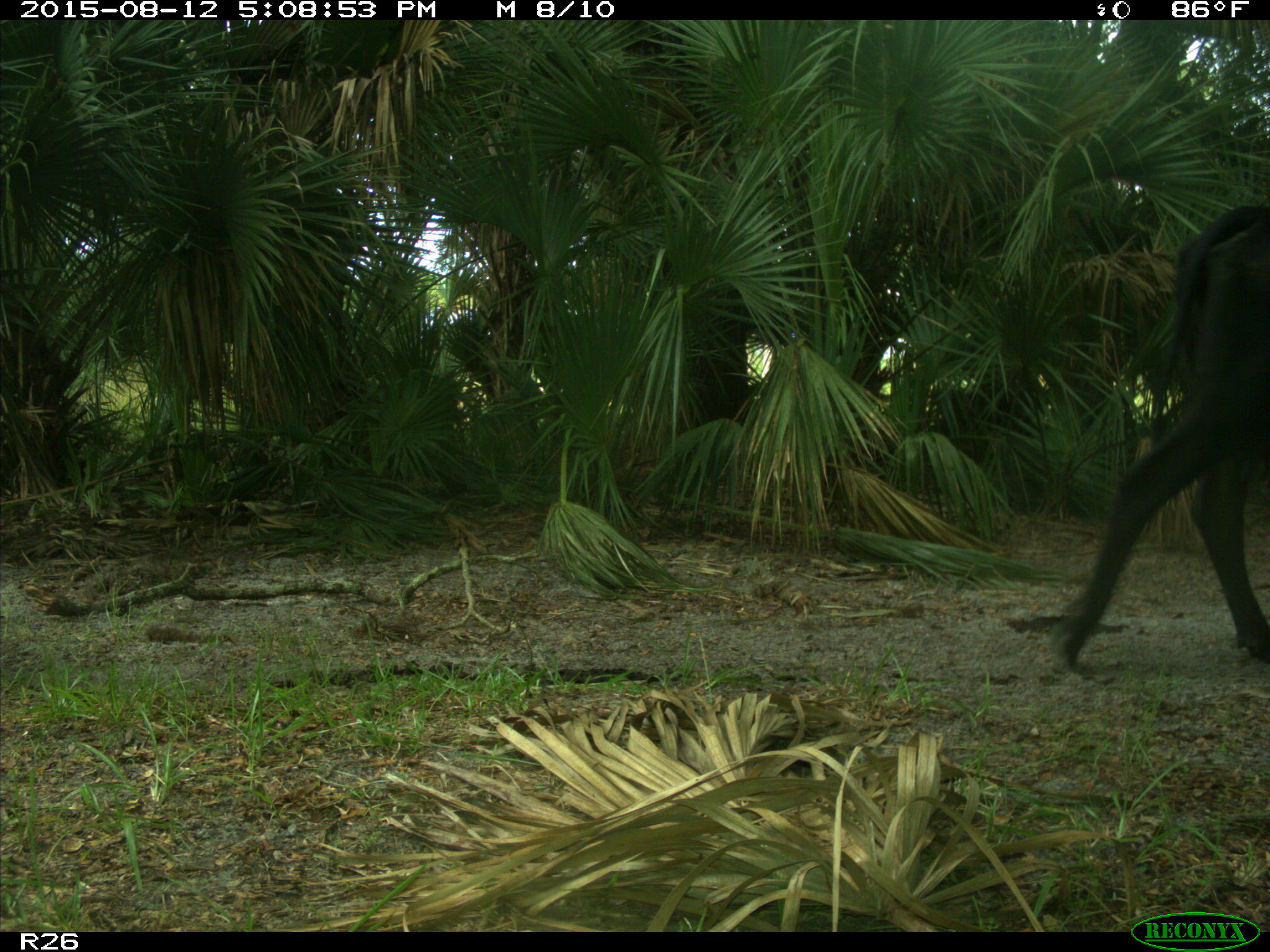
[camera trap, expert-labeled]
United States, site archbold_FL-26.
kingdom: Animalia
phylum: Chordata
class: Mammalia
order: Artiodactyla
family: Bovidae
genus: Bos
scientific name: Bos taurus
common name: domestic cow